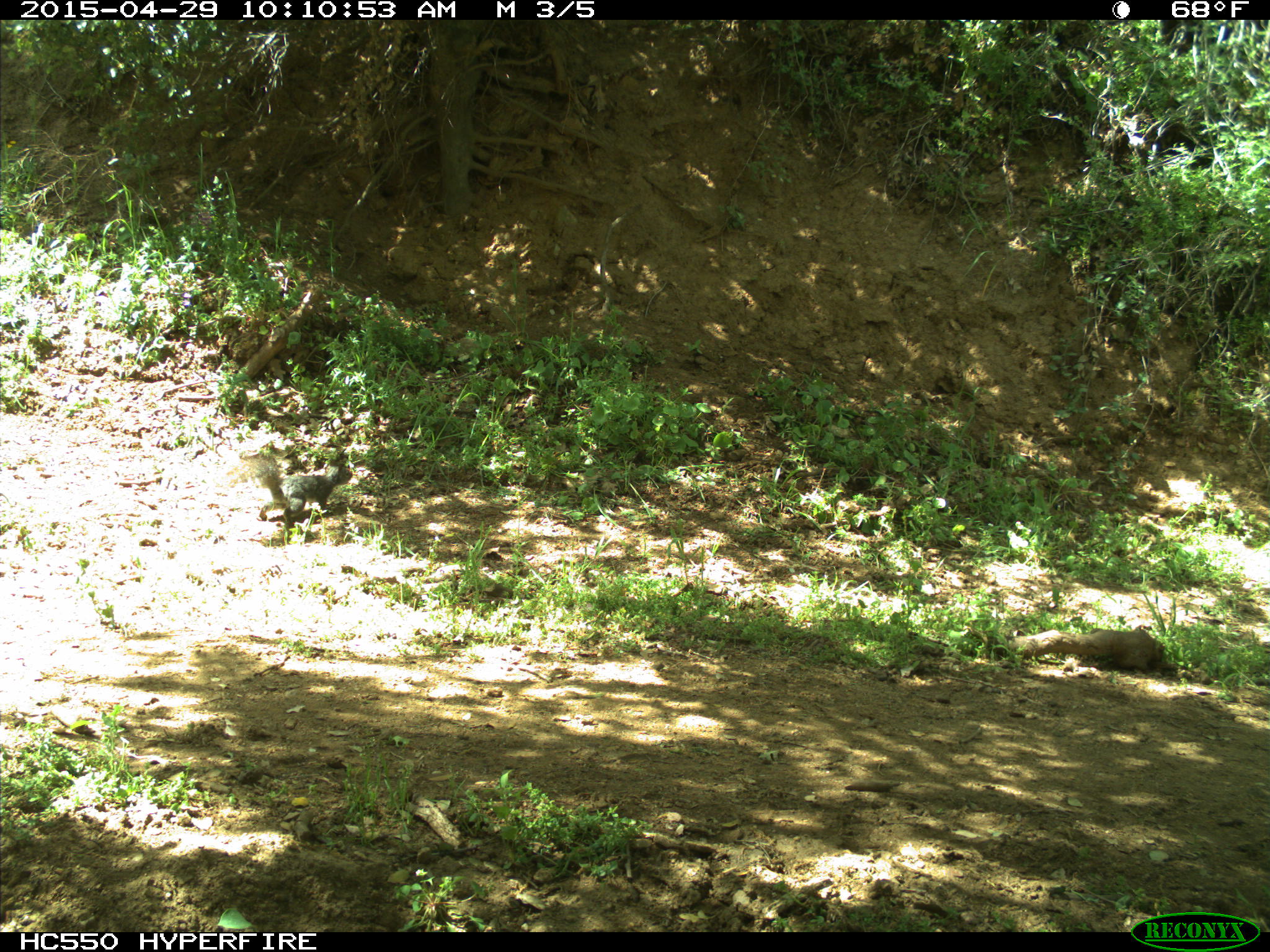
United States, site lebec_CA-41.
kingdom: Animalia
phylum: Chordata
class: Mammalia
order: Rodentia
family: Sciuridae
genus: Sciurus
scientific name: Sciurus carolinensis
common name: eastern gray squirrel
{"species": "Sciurus carolinensis (eastern gray squirrel)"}